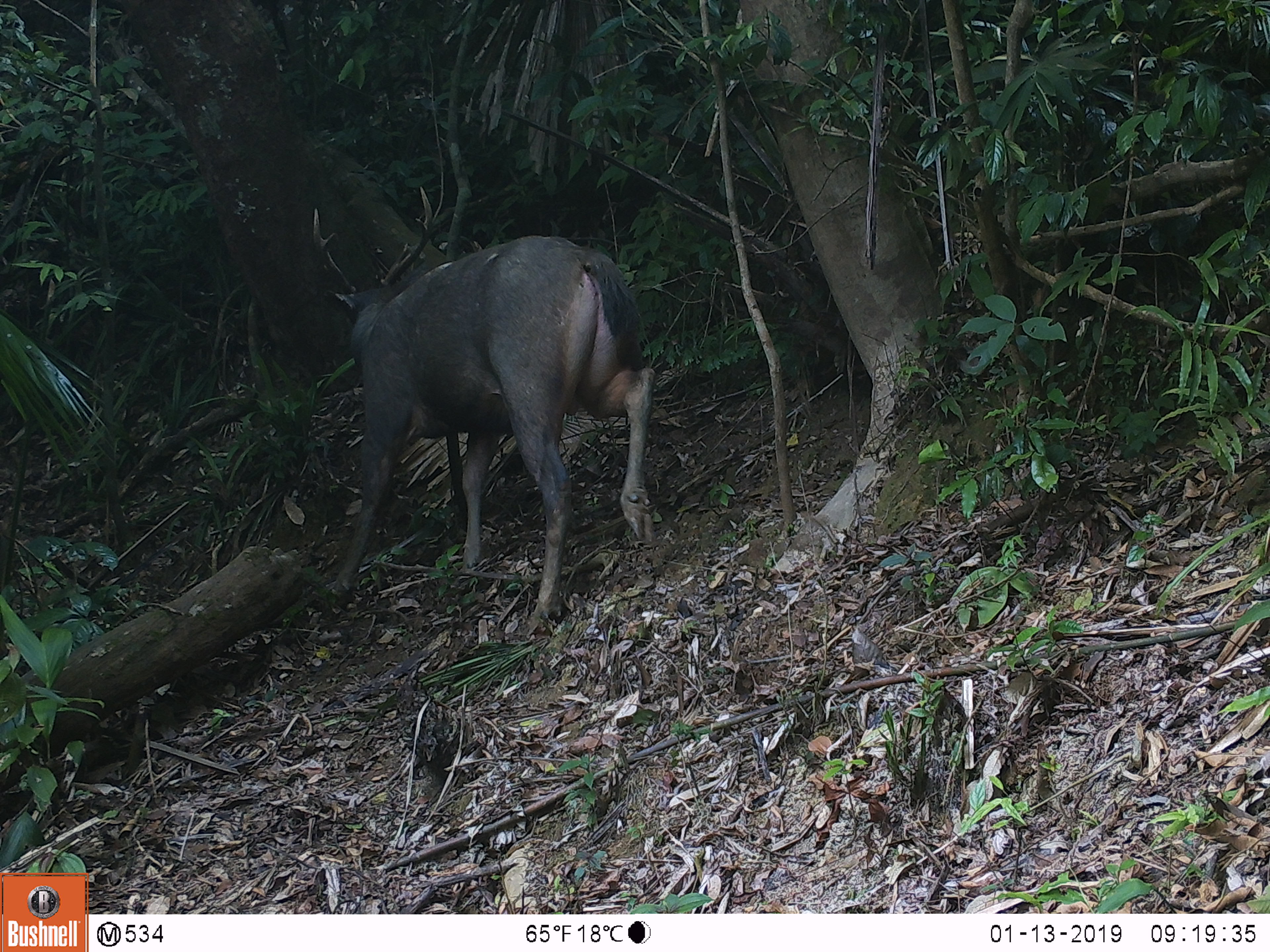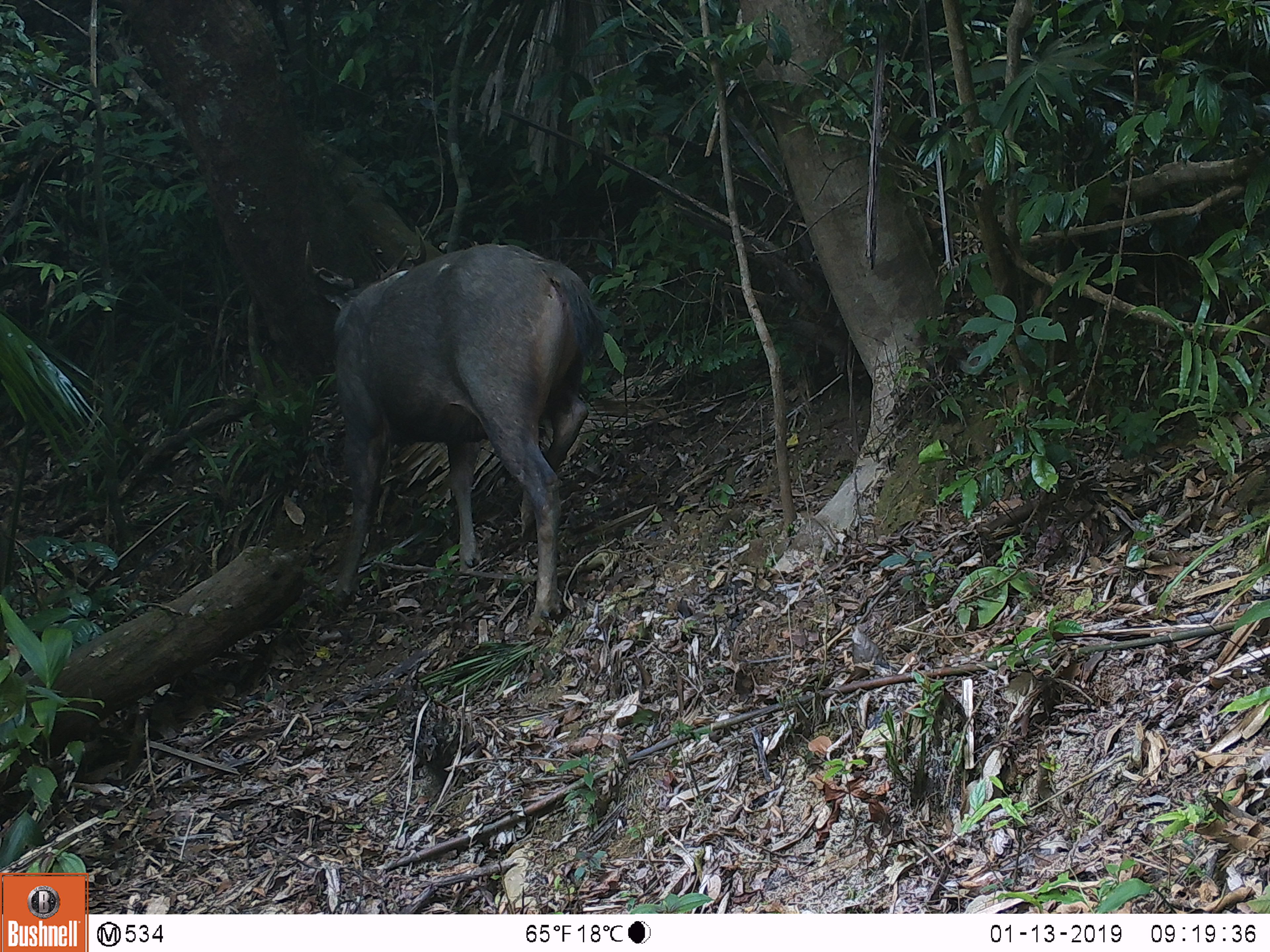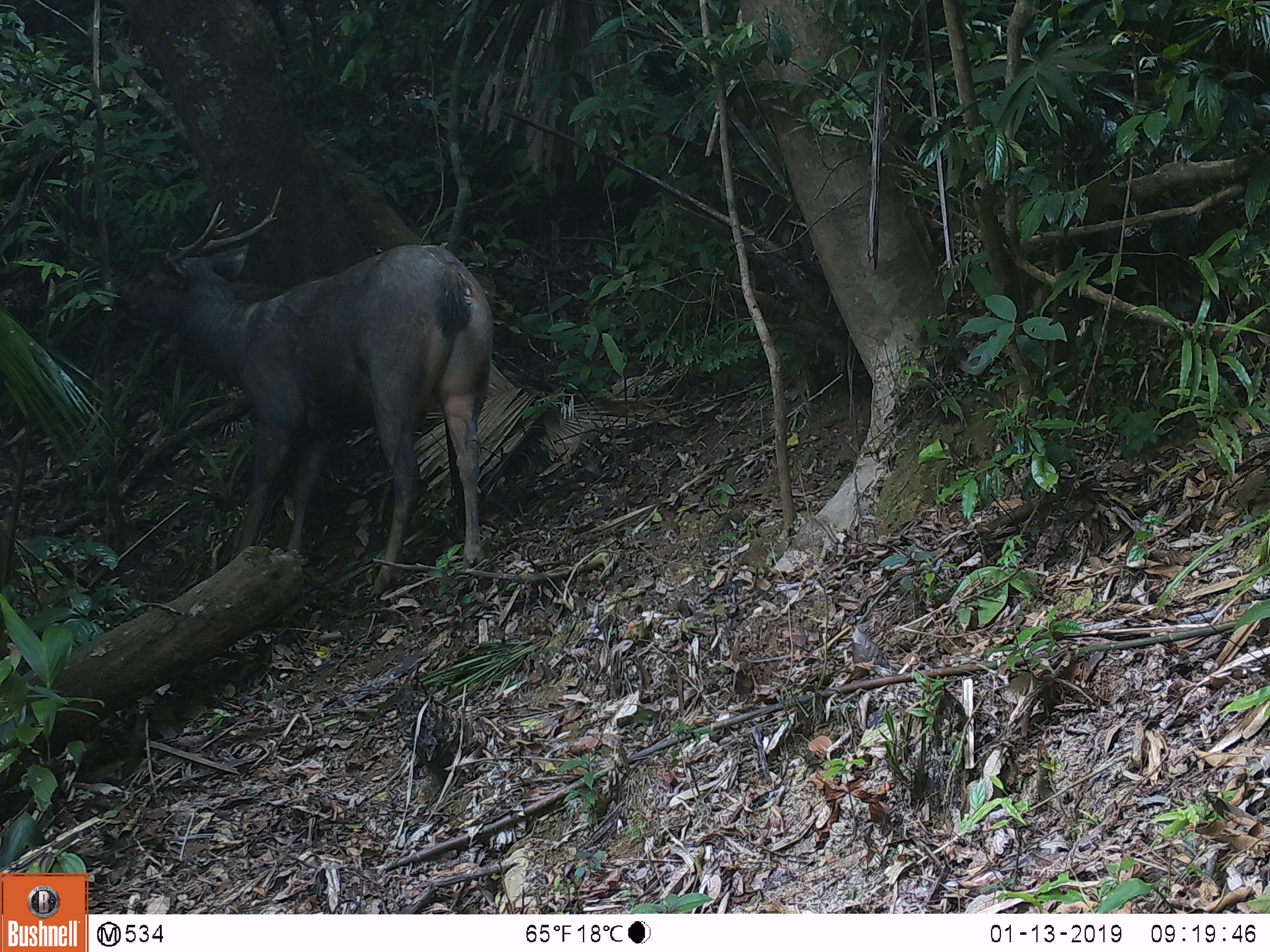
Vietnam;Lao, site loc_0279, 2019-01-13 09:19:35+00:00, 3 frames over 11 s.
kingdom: Animalia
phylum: Chordata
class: Mammalia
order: Artiodactyla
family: Cervidae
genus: Rusa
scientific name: Rusa unicolor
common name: sambar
Sambar (Rusa unicolor). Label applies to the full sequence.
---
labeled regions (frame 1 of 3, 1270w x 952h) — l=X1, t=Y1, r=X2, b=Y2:
sambar: l=311, t=186, r=656, b=635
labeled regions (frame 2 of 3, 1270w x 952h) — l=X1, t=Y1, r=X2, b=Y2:
sambar: l=301, t=223, r=604, b=634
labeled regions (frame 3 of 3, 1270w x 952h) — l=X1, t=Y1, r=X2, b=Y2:
sambar: l=110, t=184, r=493, b=600